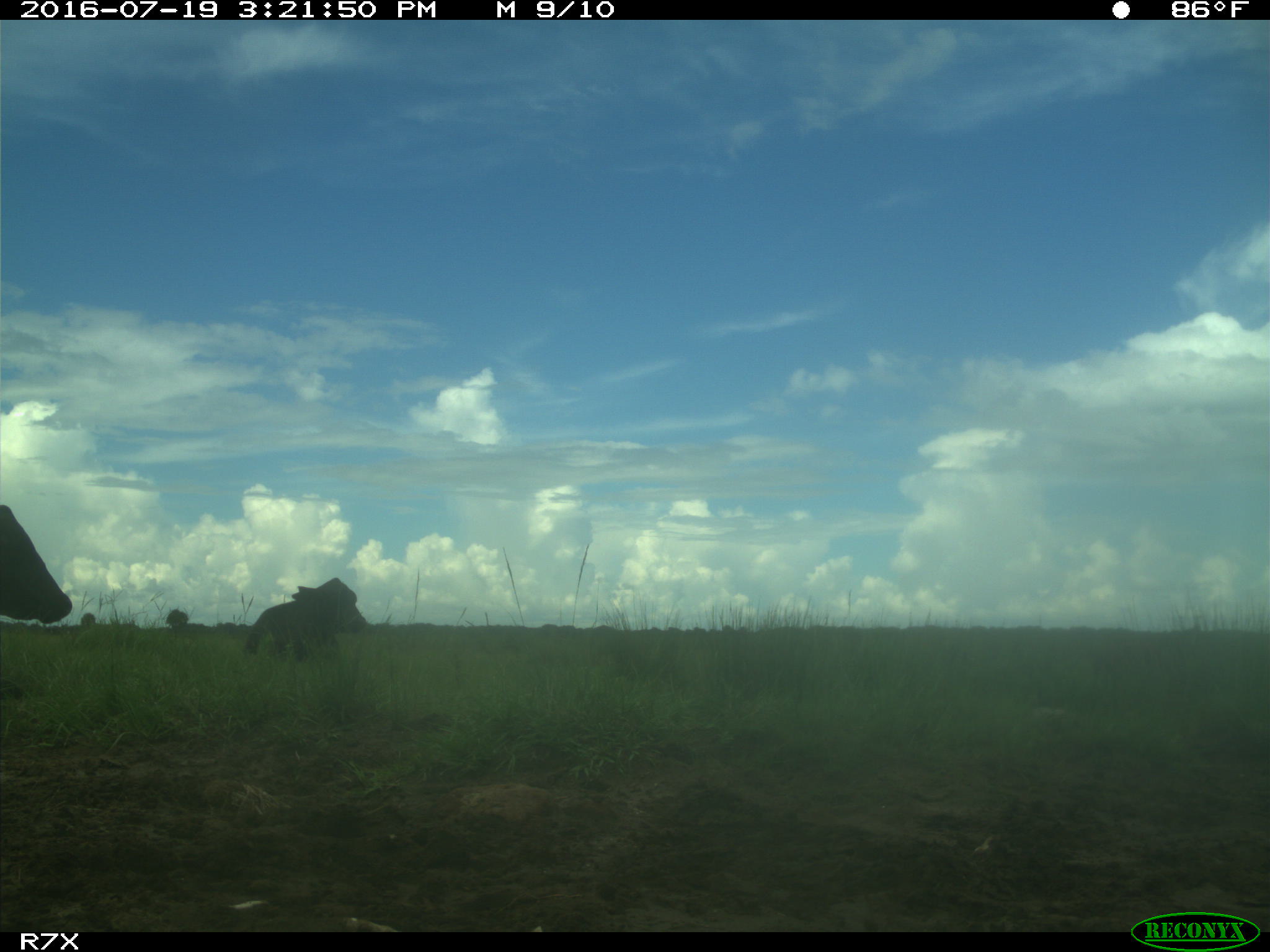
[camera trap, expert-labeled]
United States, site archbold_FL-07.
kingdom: Animalia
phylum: Chordata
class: Mammalia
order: Artiodactyla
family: Bovidae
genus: Bos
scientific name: Bos taurus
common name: domestic cow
Bos taurus (domestic cow).